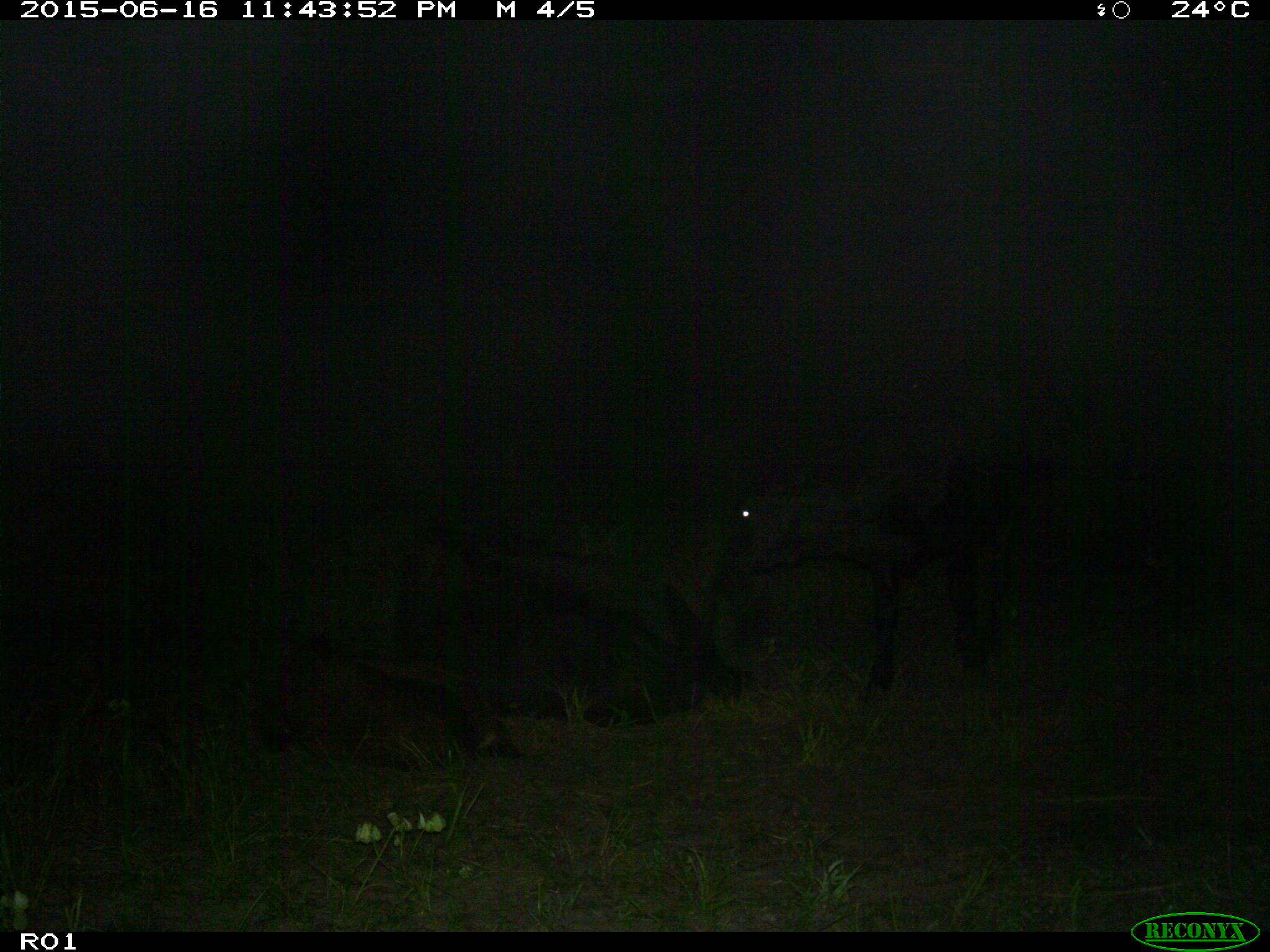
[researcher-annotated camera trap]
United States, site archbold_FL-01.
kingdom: Animalia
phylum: Chordata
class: Mammalia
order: Artiodactyla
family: Bovidae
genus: Bos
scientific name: Bos taurus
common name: domestic cow